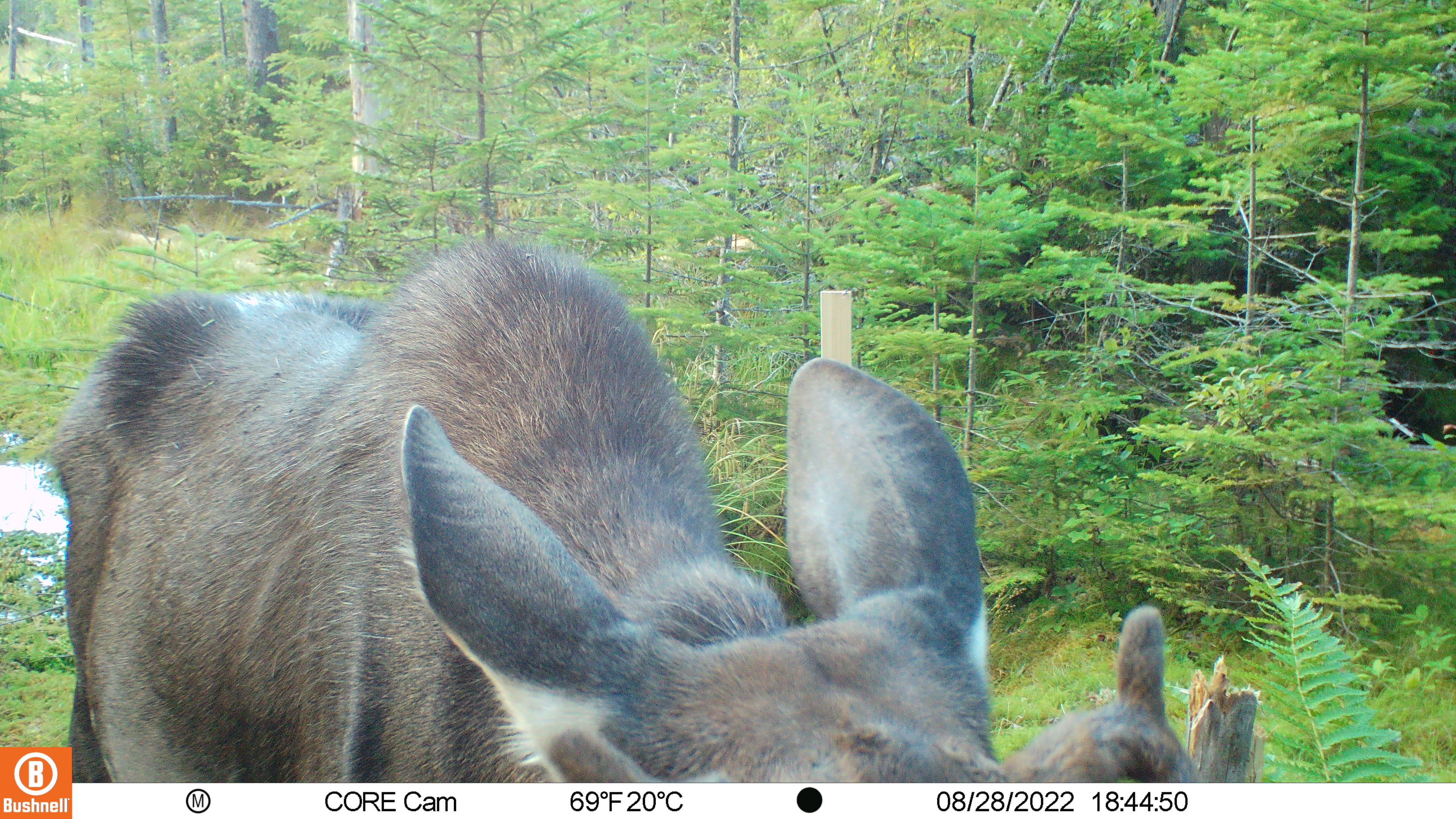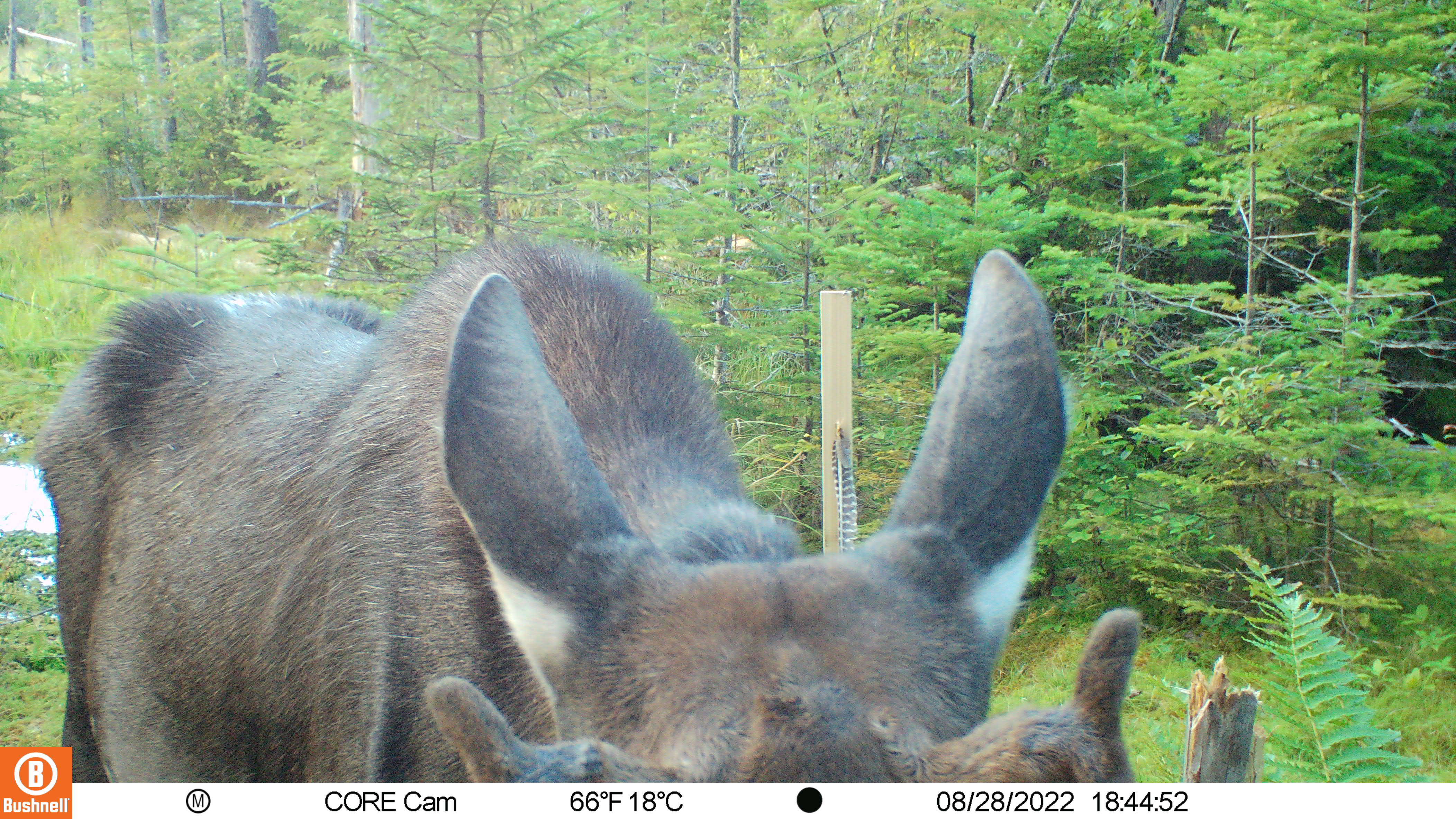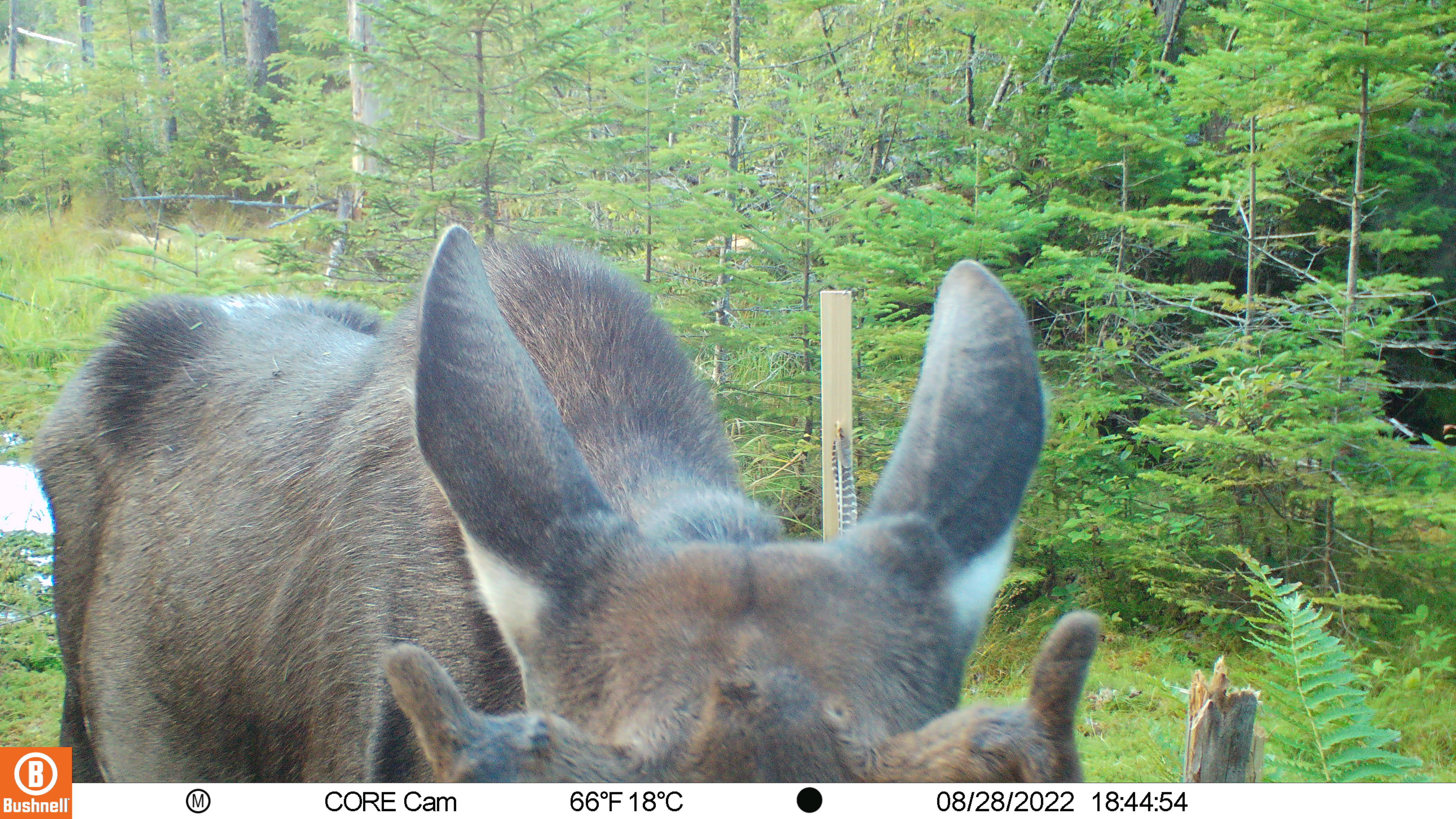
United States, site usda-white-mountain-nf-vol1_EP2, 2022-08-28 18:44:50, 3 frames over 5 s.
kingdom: Animalia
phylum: Chordata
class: Mammalia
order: Artiodactyla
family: Cervidae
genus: Alces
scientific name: Alces alces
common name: moose